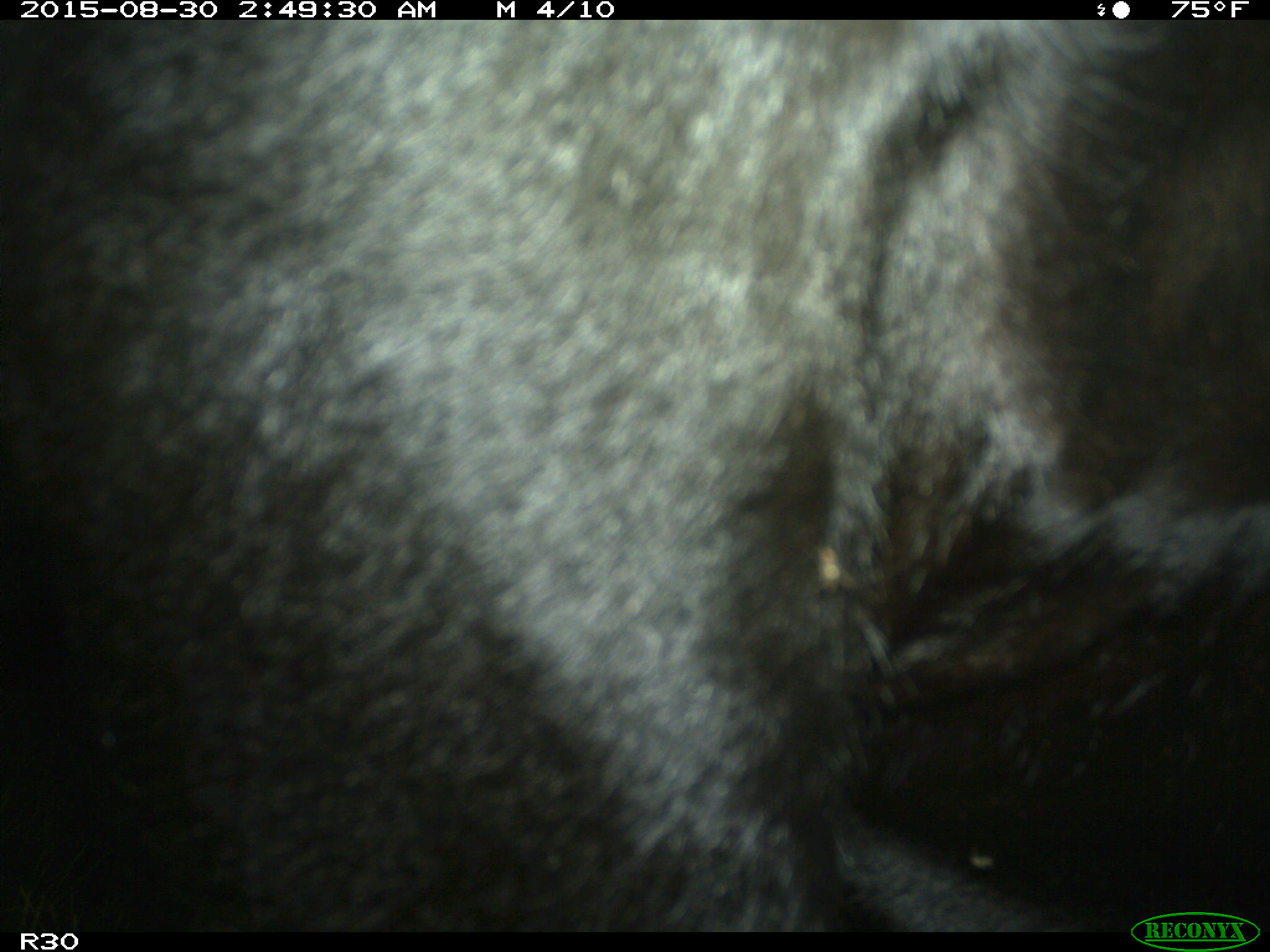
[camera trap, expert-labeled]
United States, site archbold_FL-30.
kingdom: Animalia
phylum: Chordata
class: Mammalia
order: Artiodactyla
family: Bovidae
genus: Bos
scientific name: Bos taurus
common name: domestic cow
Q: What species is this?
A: Bos taurus (domestic cow).